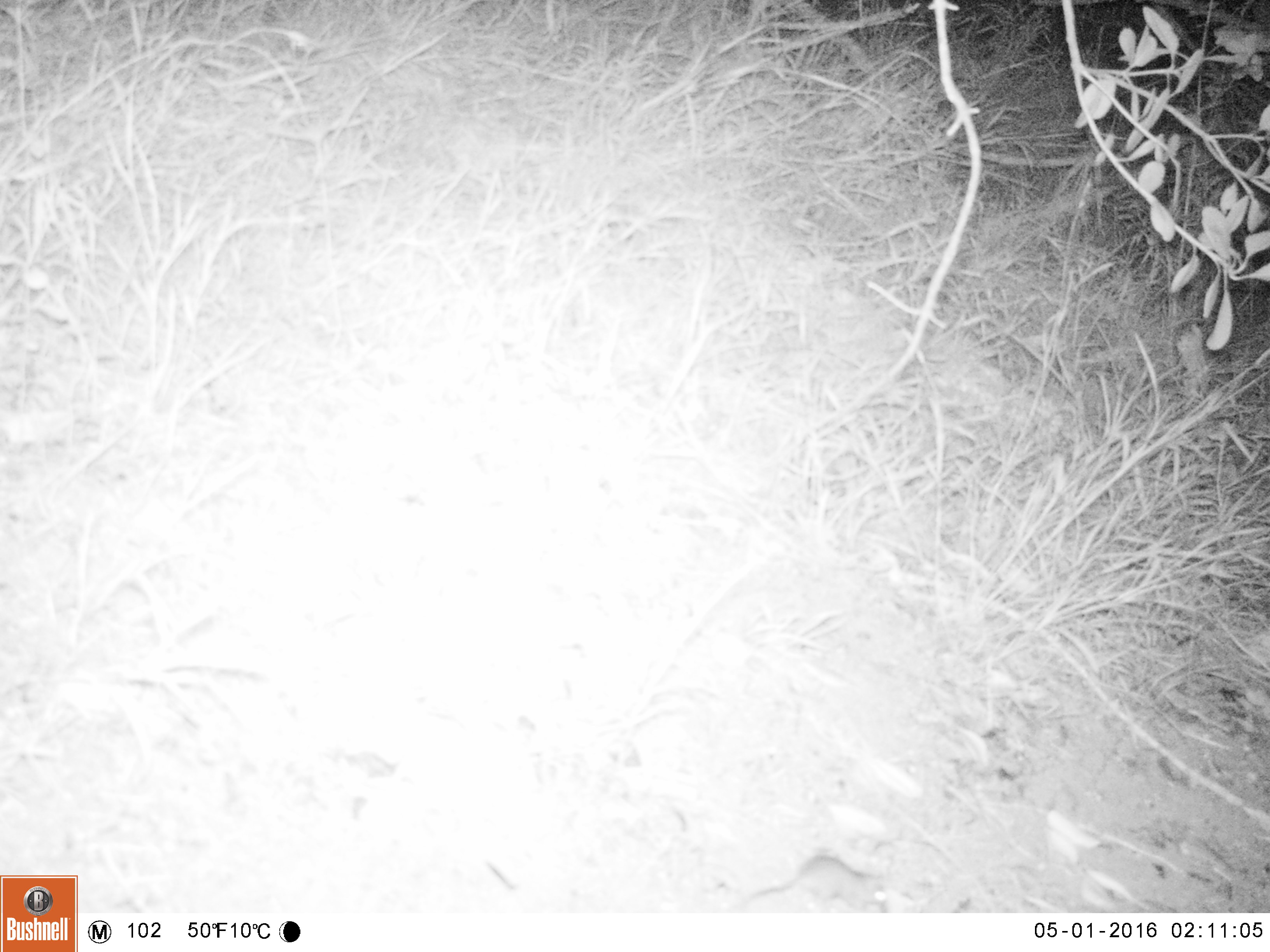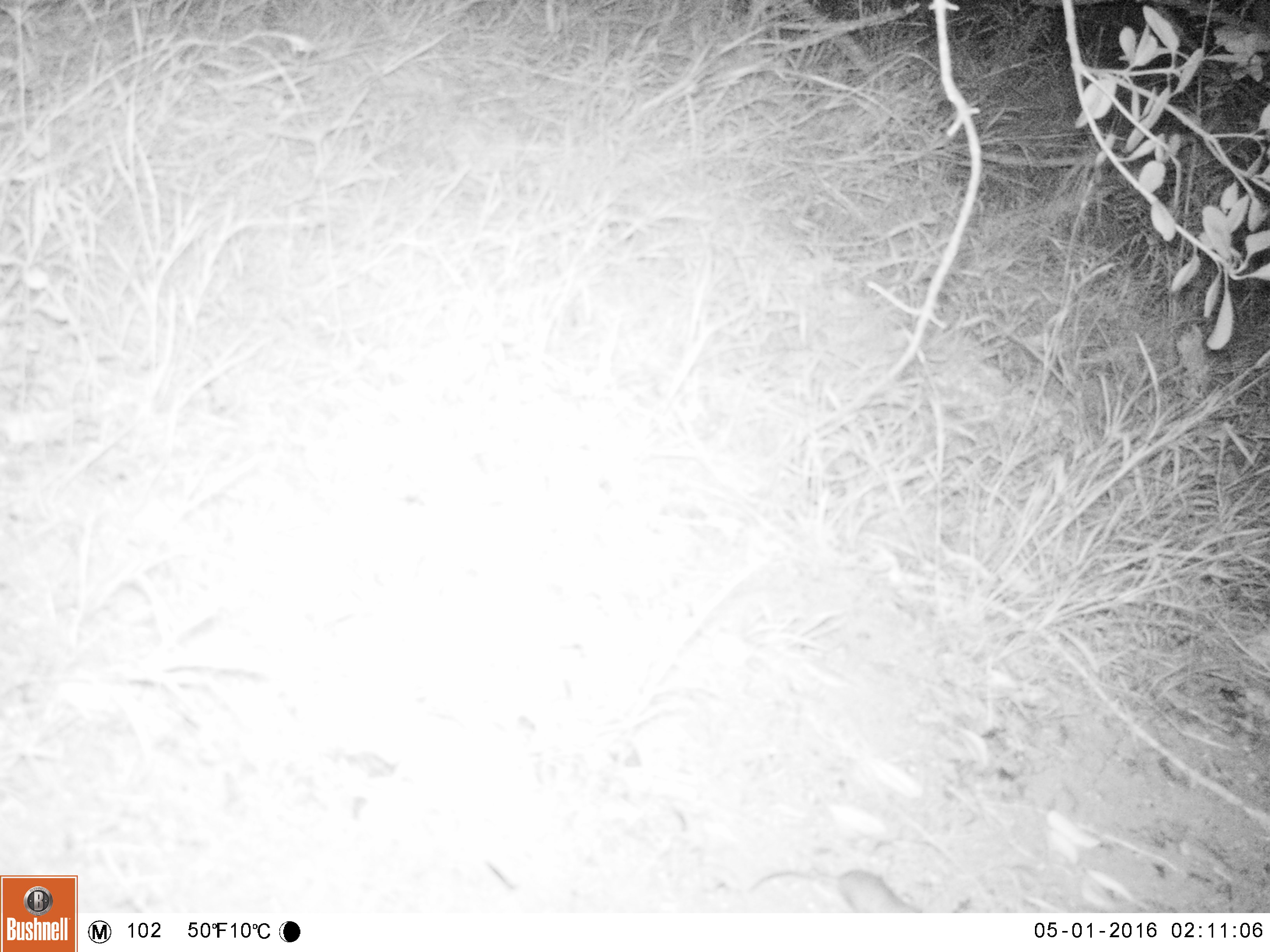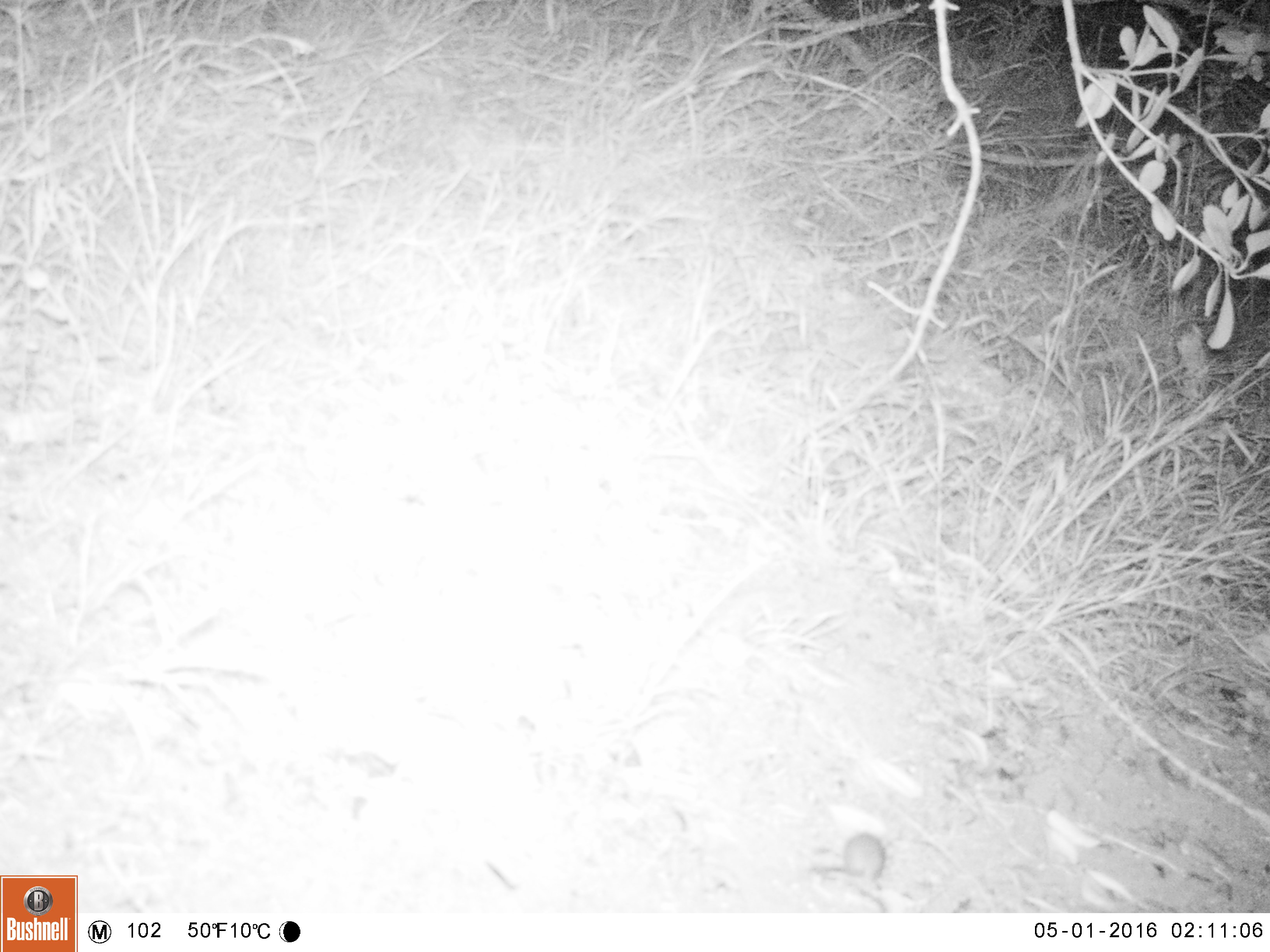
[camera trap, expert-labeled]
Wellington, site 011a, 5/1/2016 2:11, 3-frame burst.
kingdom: Animalia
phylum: Chordata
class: Mammalia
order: Rodentia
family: Muridae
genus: Mus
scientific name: Mus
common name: mouse